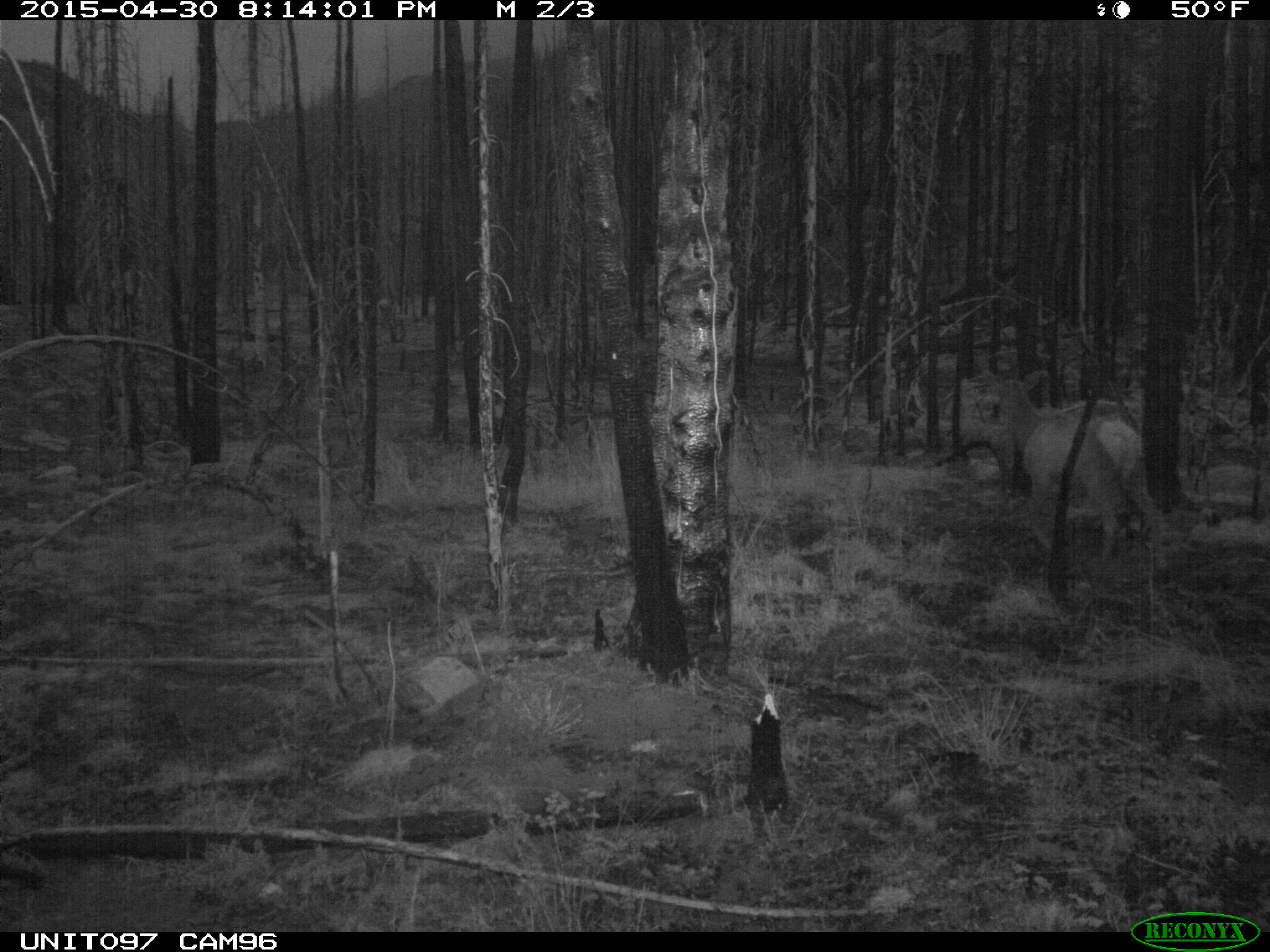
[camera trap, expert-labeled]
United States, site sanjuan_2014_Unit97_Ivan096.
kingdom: Animalia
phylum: Chordata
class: Mammalia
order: Artiodactyla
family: Cervidae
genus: Cervus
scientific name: Cervus elaphus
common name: red deer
Cervus elaphus (red deer).